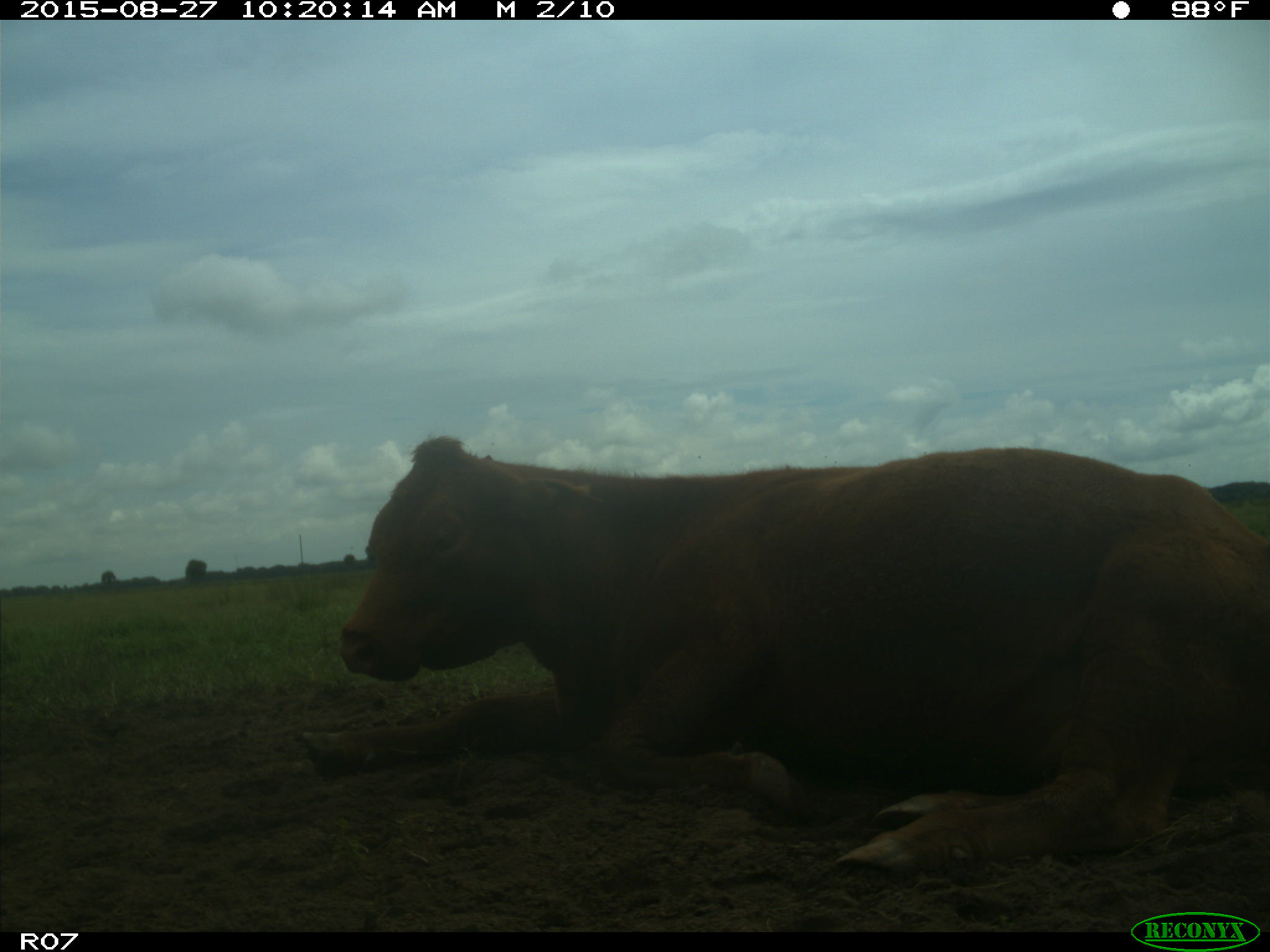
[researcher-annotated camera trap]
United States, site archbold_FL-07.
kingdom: Animalia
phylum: Chordata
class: Mammalia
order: Artiodactyla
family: Bovidae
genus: Bos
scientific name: Bos taurus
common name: domestic cow